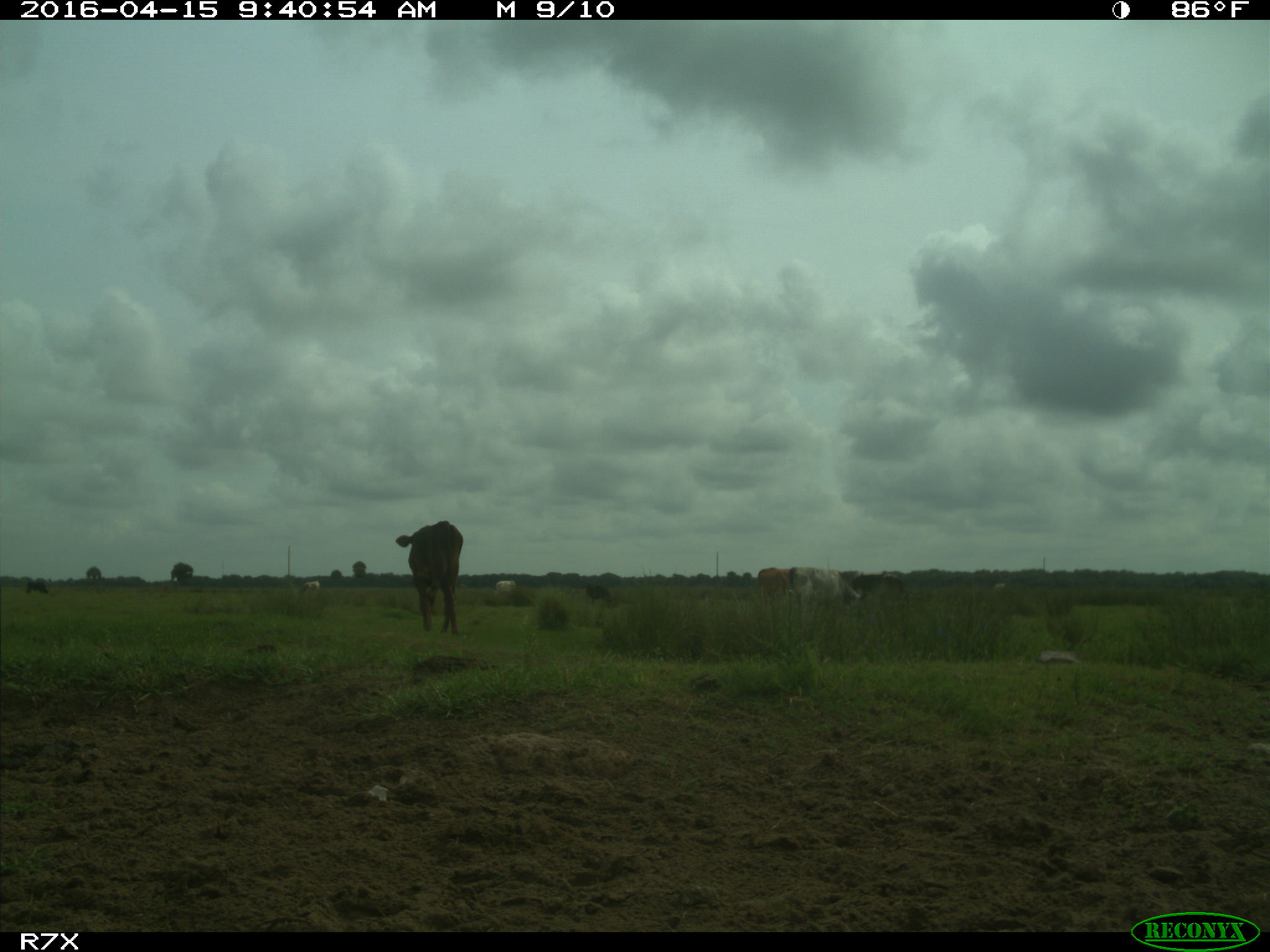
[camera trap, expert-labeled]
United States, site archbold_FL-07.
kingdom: Animalia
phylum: Chordata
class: Mammalia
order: Artiodactyla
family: Bovidae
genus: Bos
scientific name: Bos taurus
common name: domestic cow